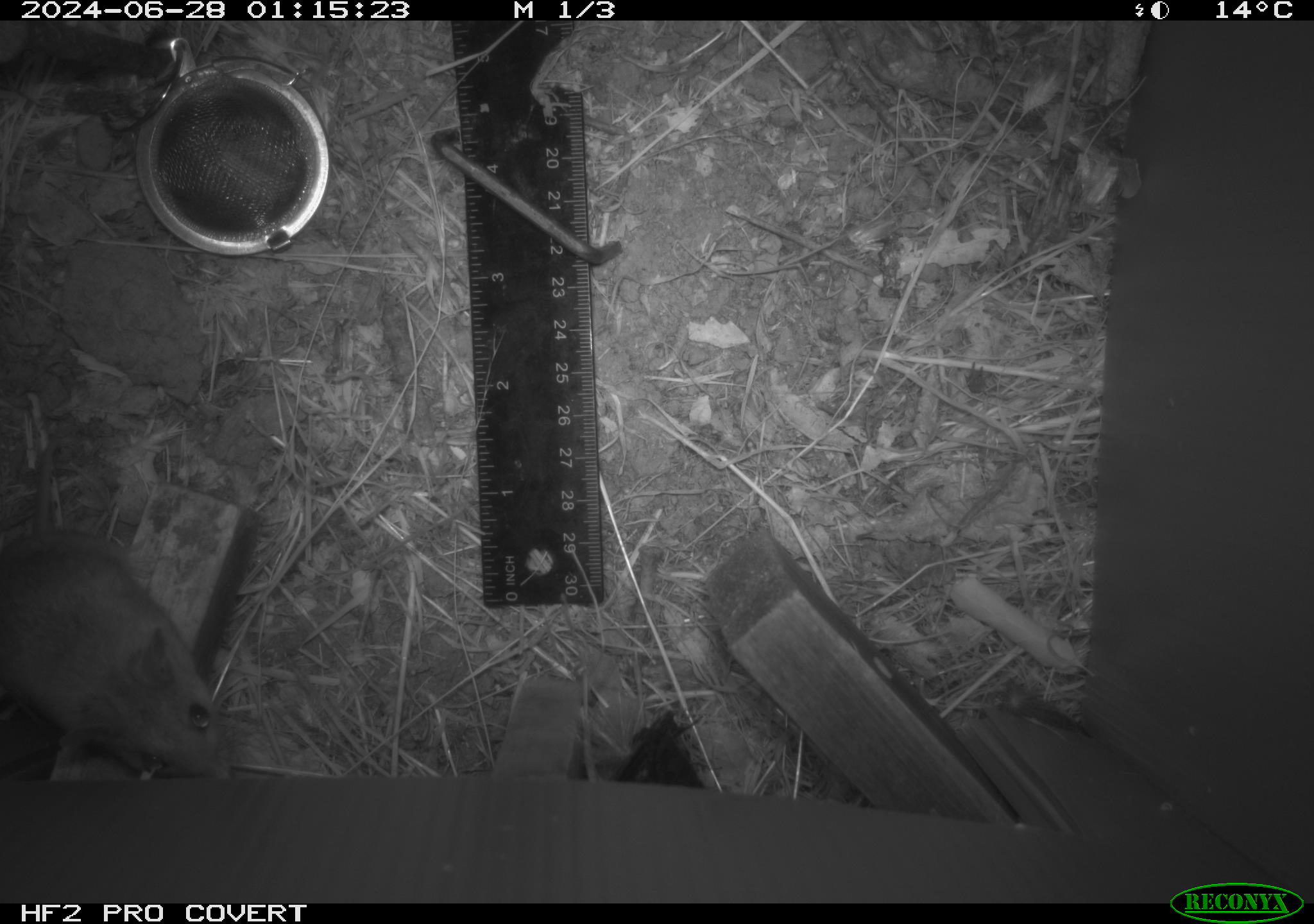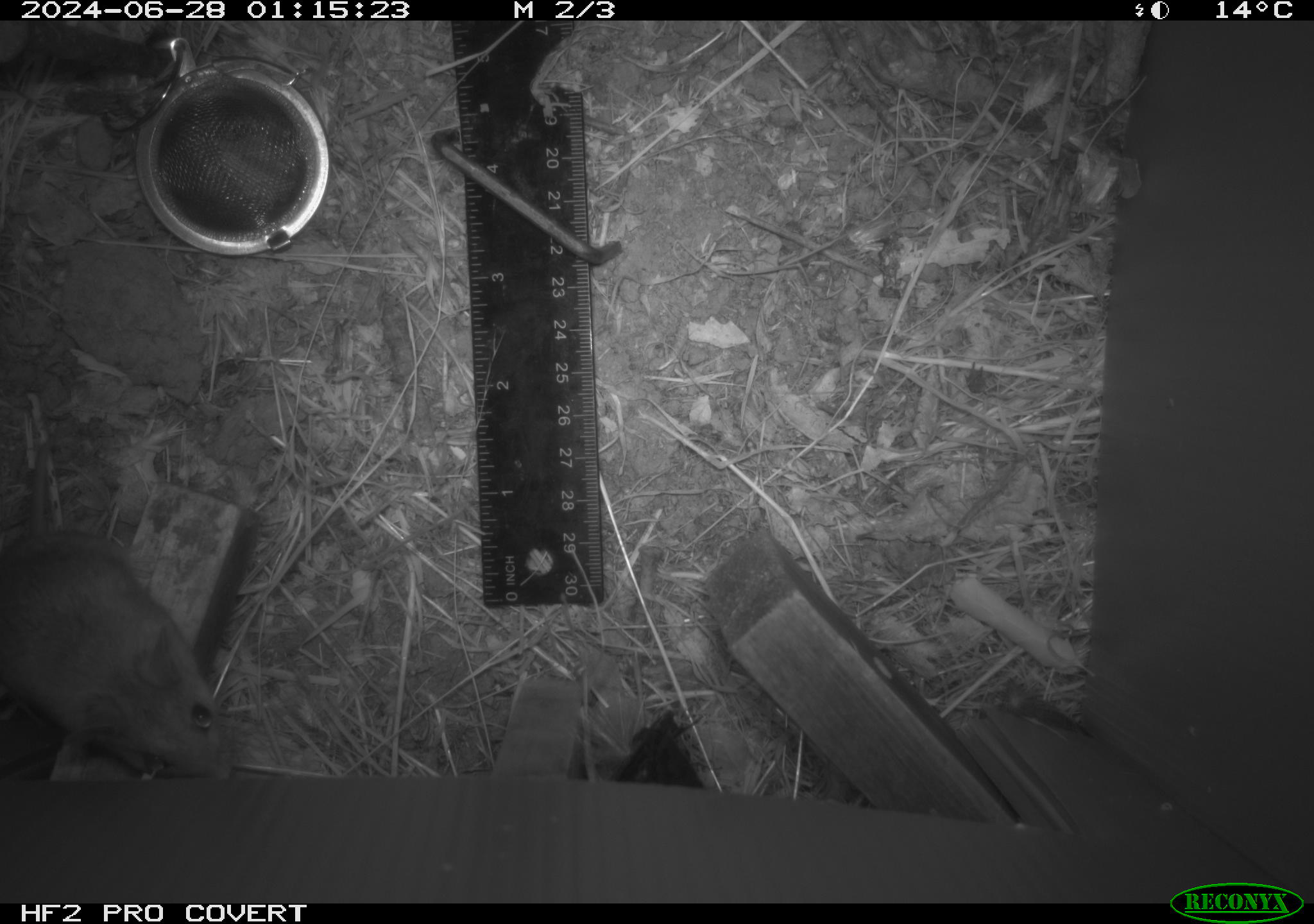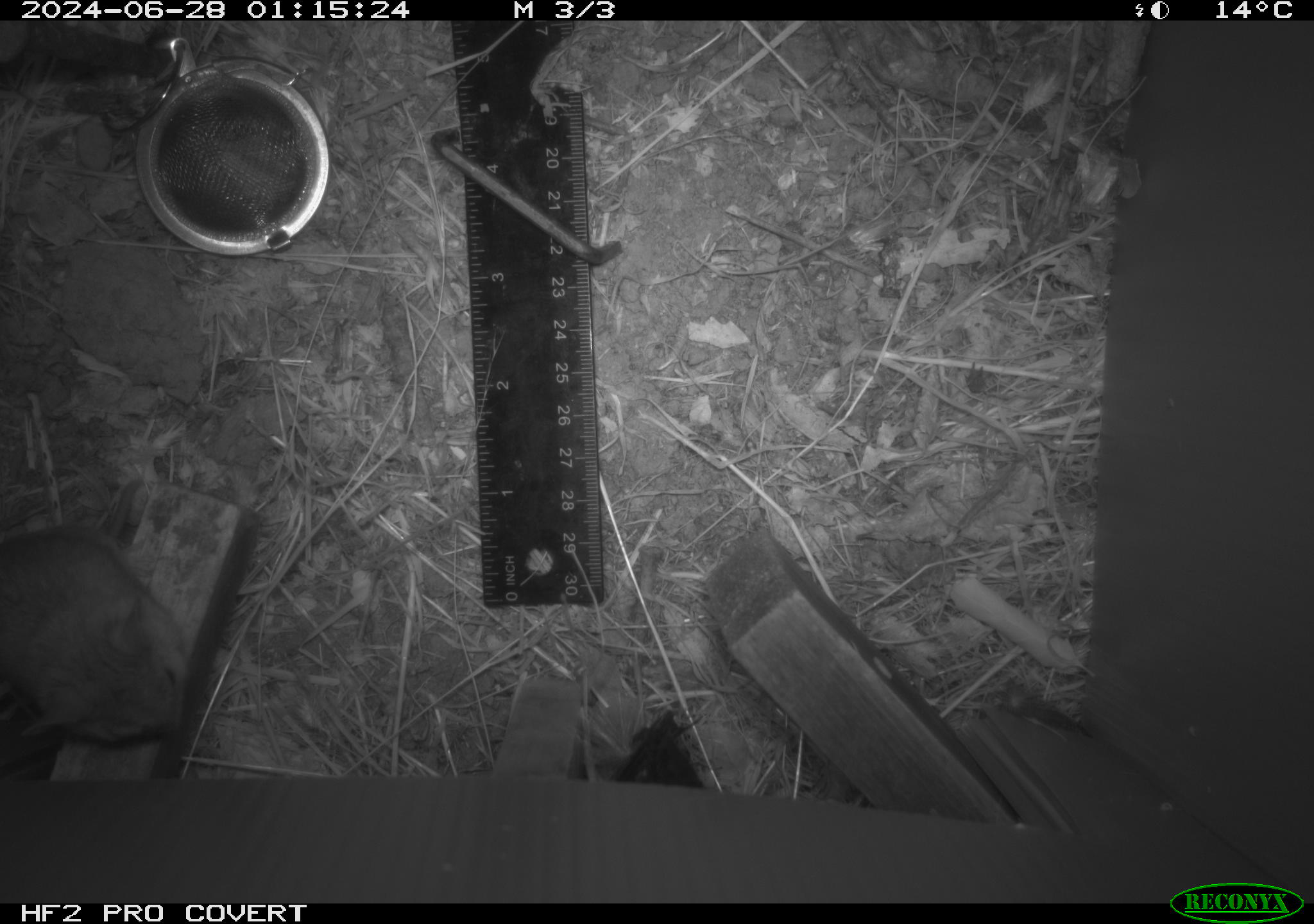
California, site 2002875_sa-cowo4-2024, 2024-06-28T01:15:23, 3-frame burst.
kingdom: Animalia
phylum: Chordata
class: Mammalia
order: Rodentia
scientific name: Rodentia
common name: rodent